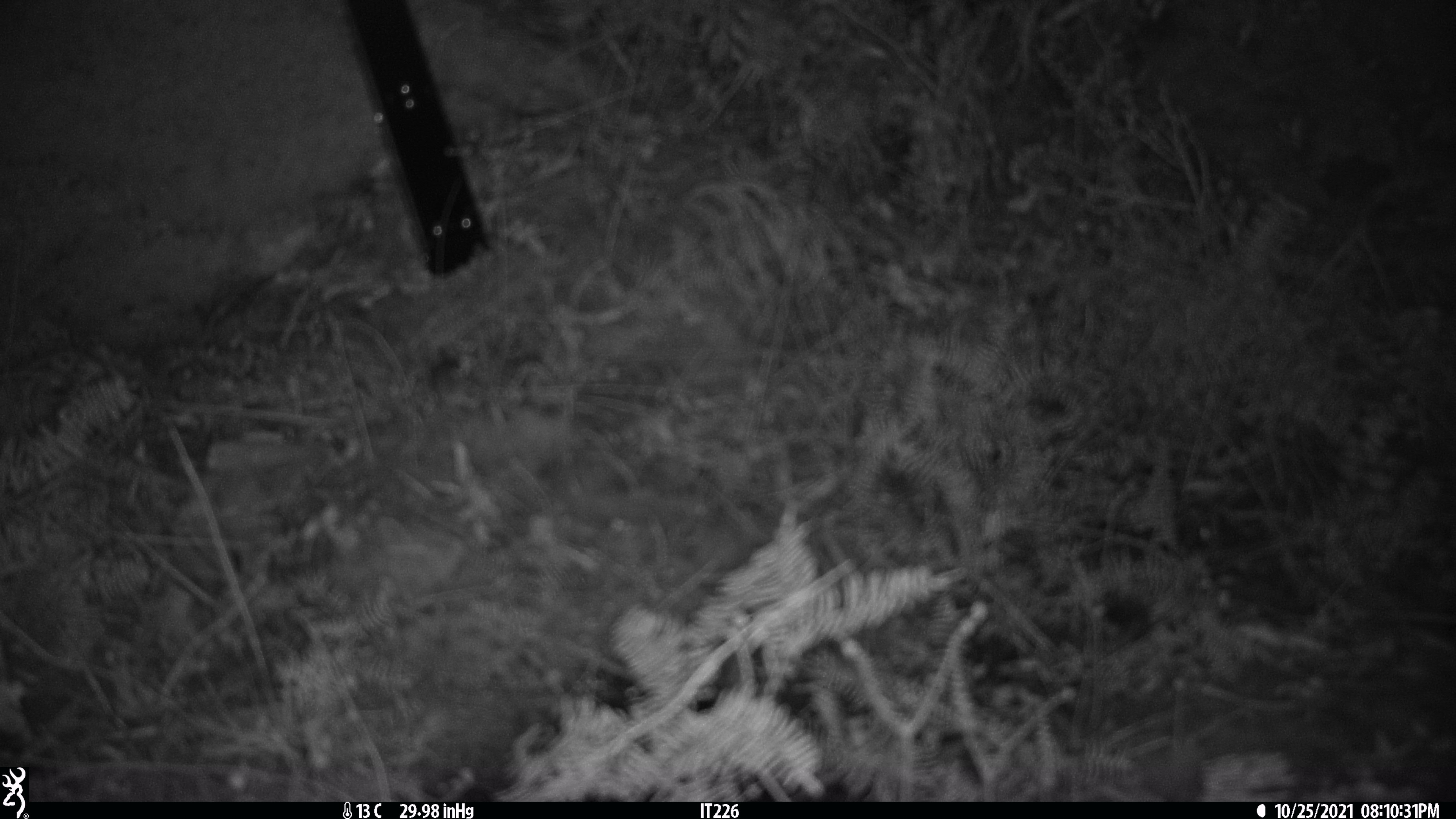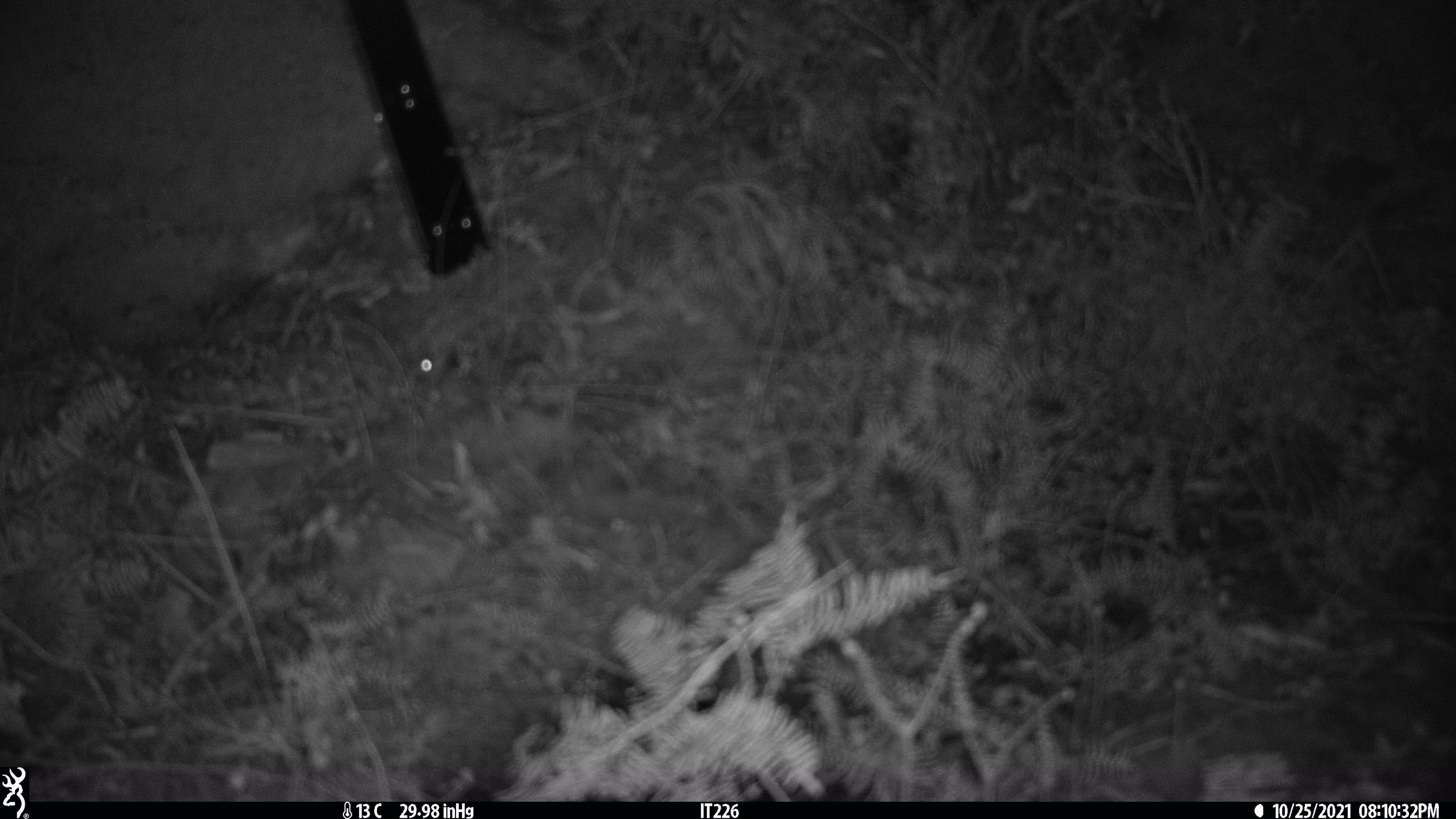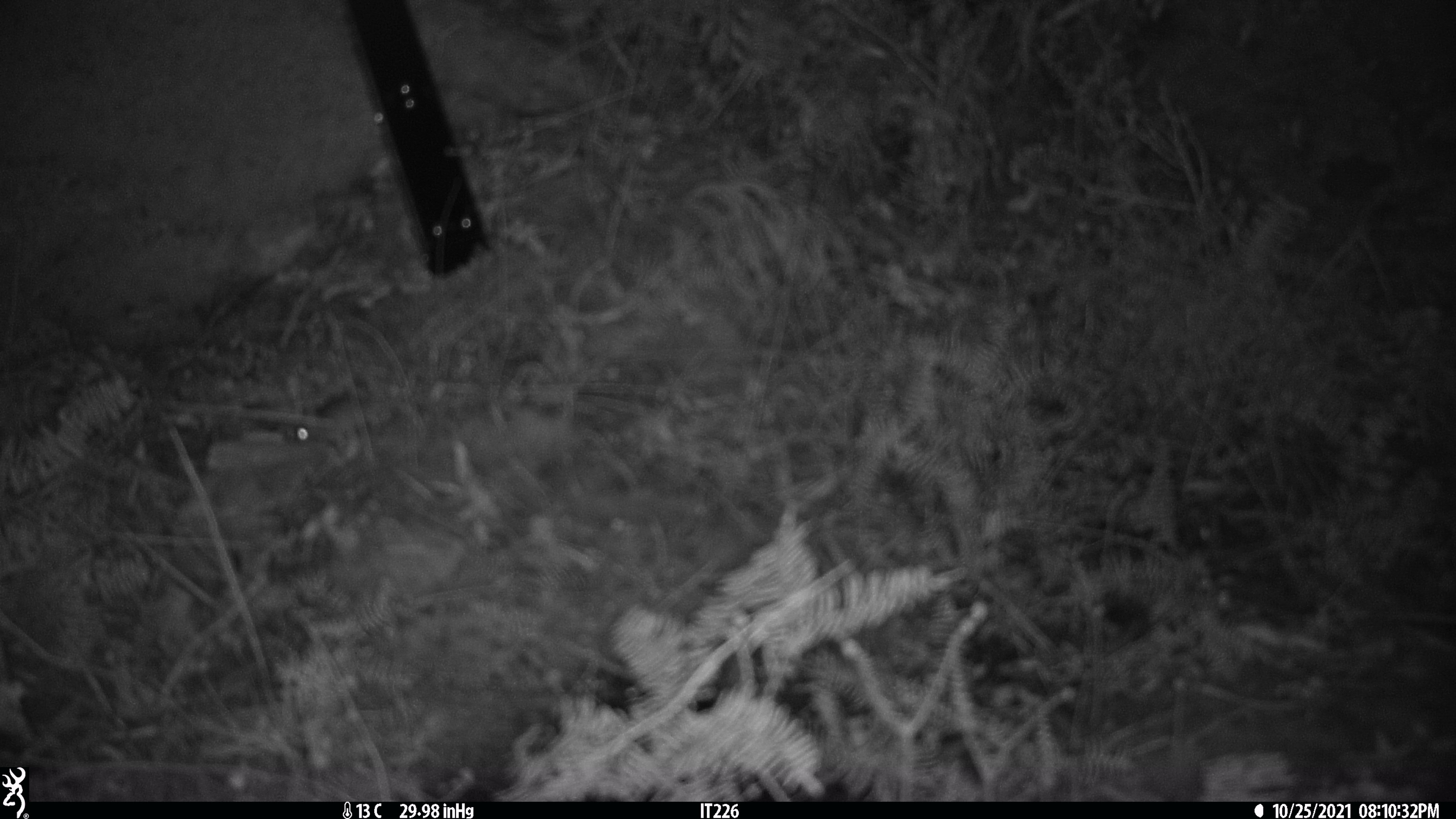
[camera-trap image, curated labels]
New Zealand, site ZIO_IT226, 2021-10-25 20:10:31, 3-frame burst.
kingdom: Animalia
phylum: Chordata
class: Mammalia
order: Rodentia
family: Muridae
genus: Mus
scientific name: Mus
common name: mouse